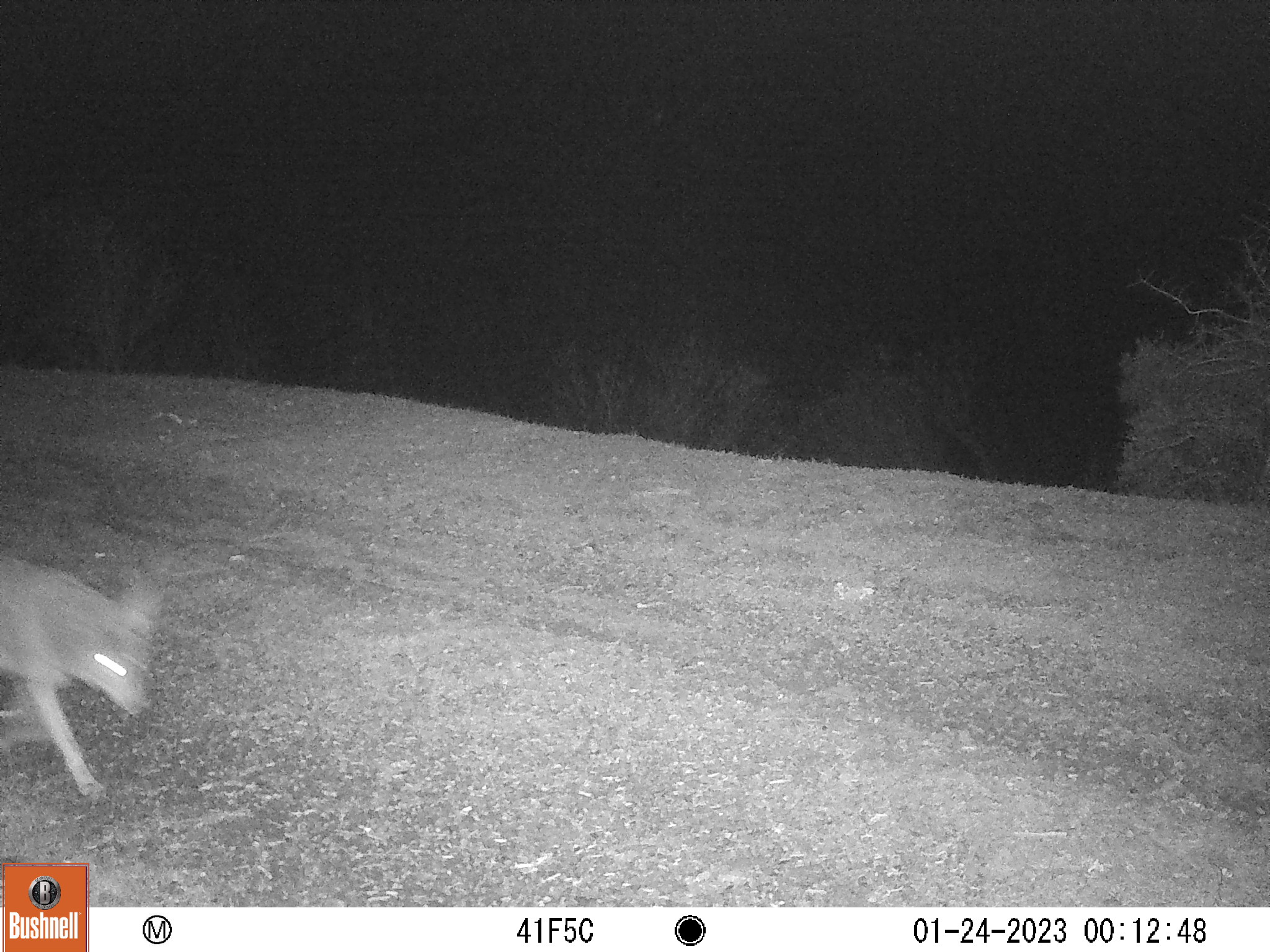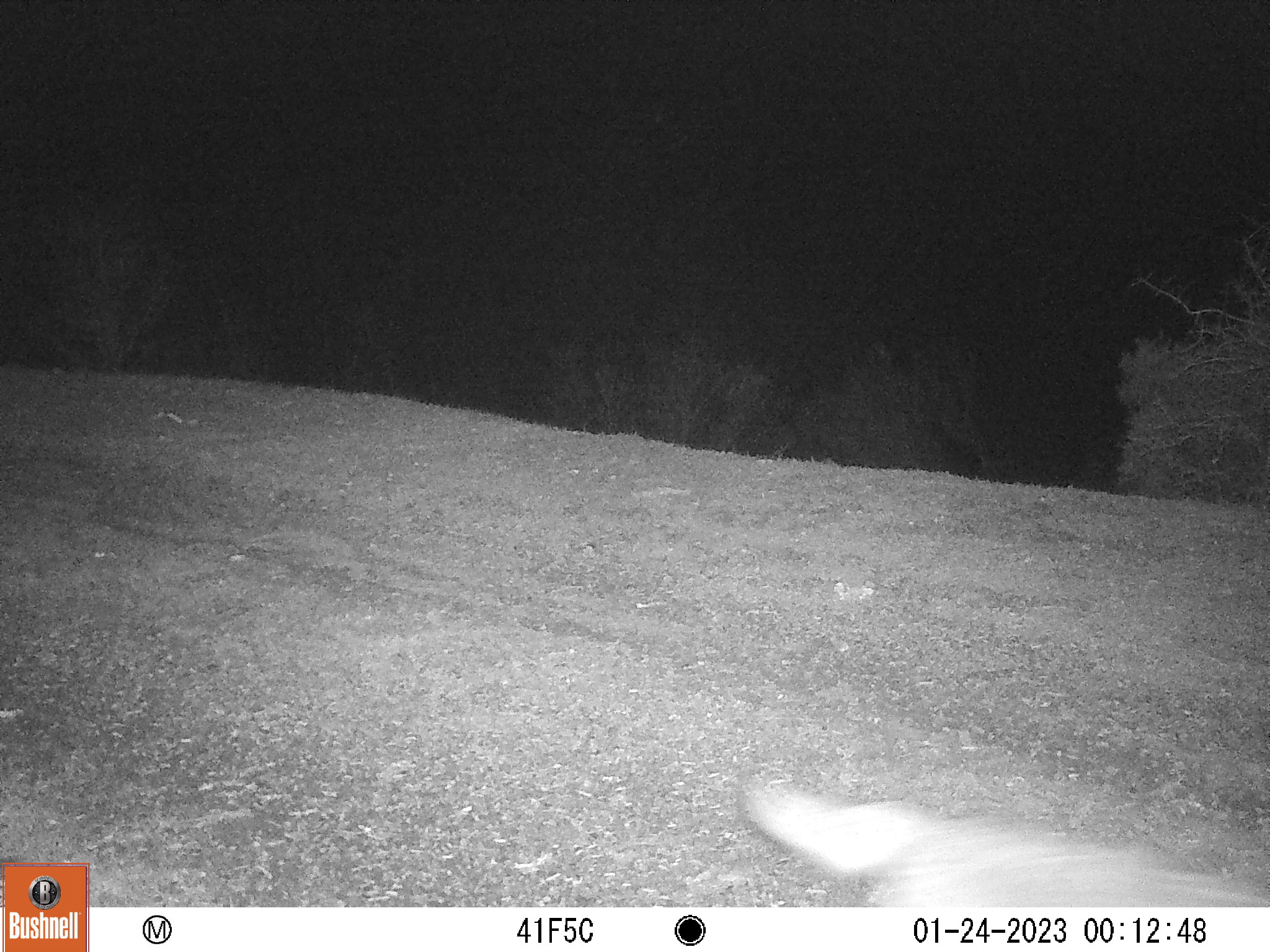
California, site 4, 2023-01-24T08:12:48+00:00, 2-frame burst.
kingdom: Animalia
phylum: Chordata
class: Mammalia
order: Carnivora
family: Canidae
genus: Canis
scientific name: Canis latrans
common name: coyote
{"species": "coyote (Canis latrans)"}